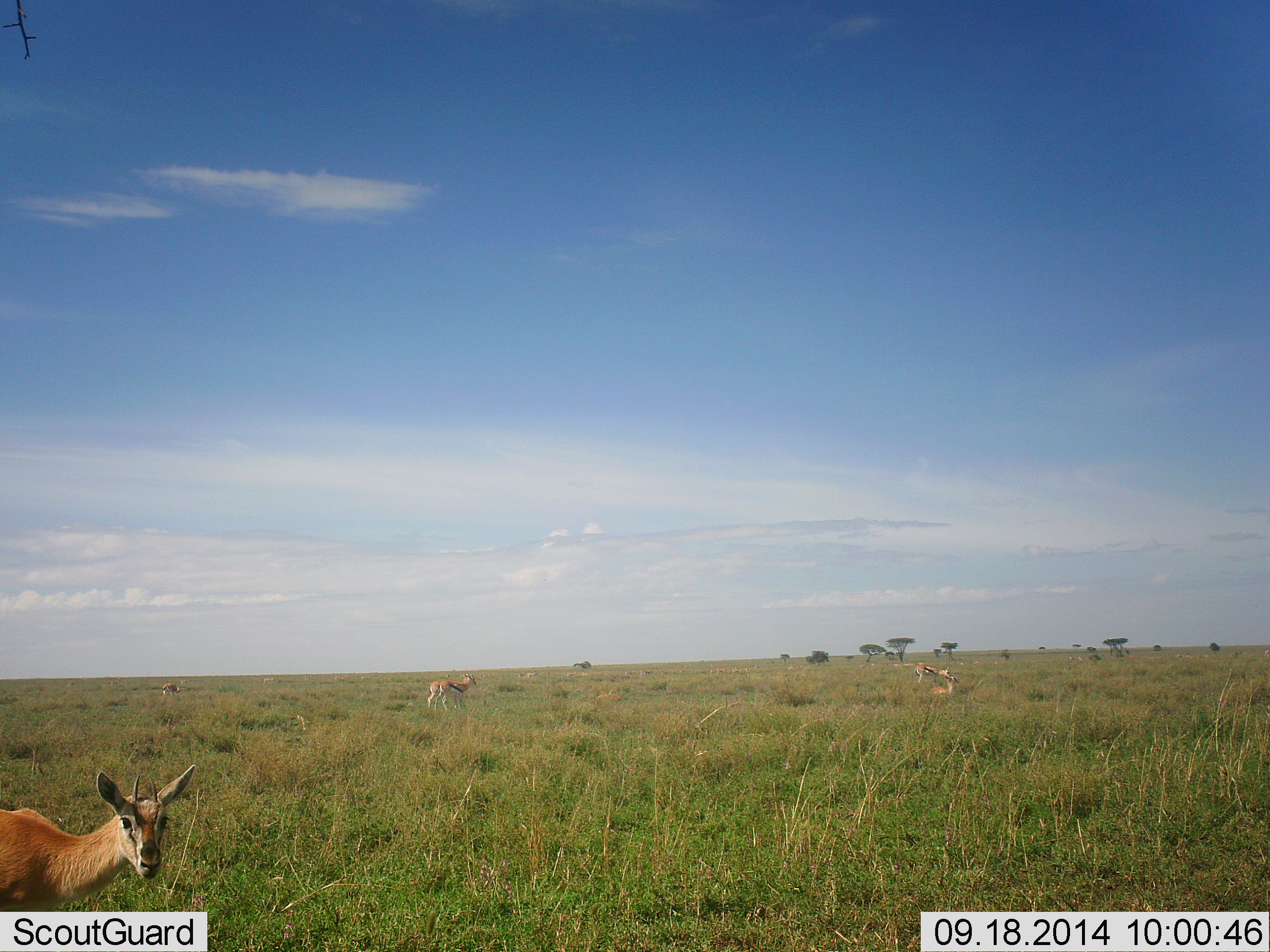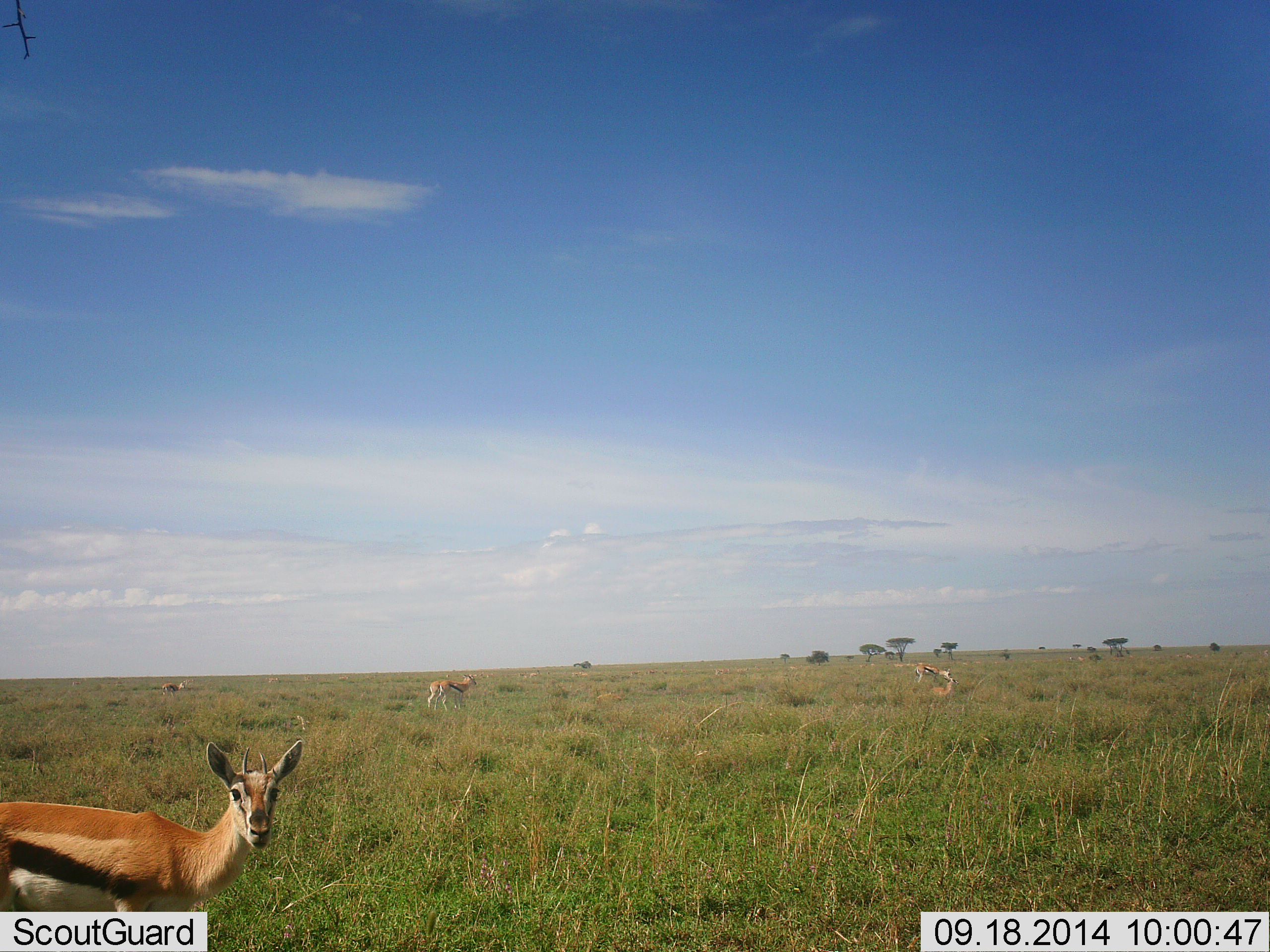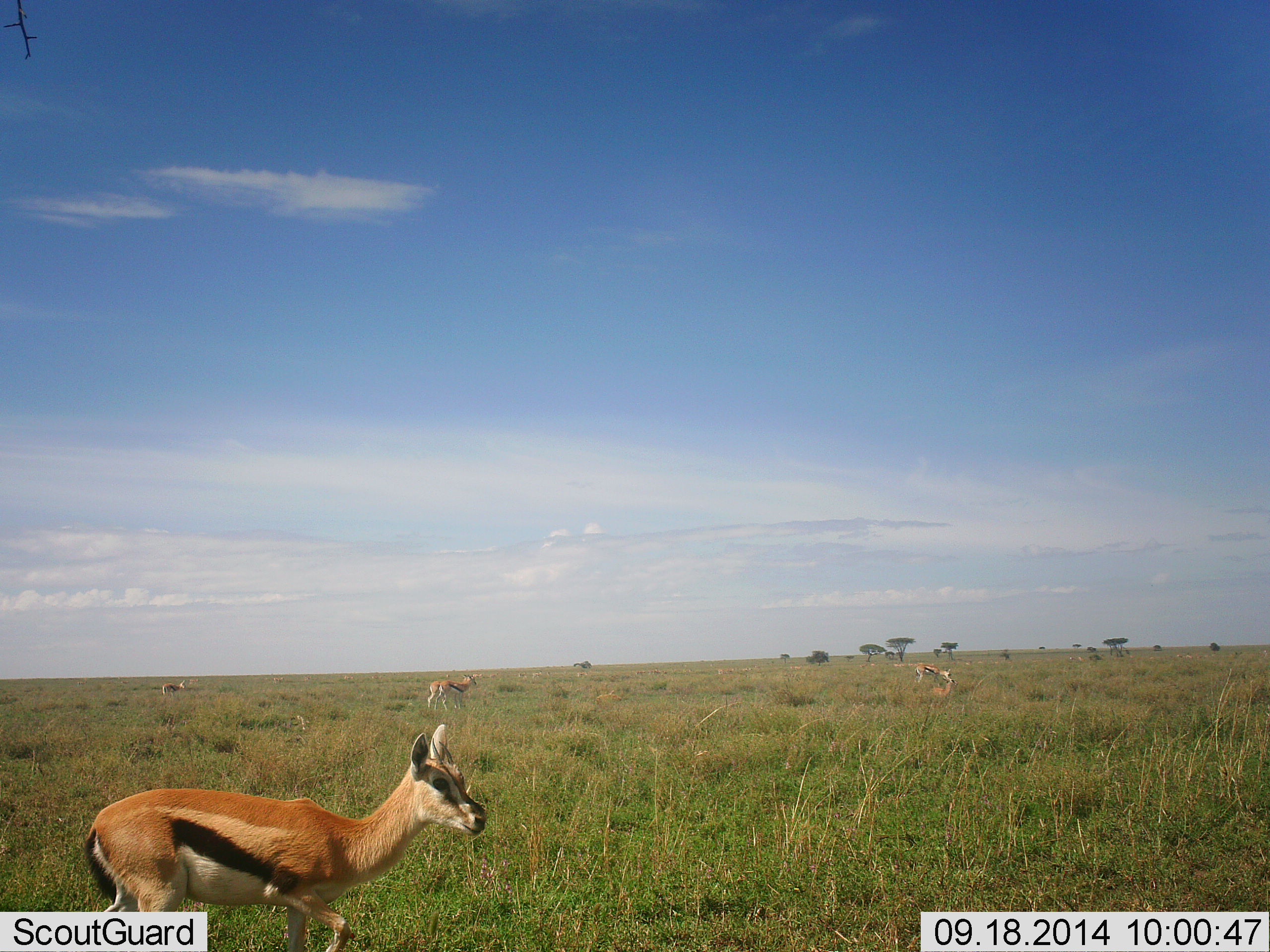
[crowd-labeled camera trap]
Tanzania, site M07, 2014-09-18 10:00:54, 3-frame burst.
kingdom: Animalia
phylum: Chordata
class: Mammalia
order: Artiodactyla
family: Bovidae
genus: Eudorcas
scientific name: Eudorcas thomsonii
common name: thomson's gazelle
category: gazellethomsons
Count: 5.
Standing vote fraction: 70%.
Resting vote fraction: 50%.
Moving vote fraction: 70%.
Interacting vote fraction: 20%.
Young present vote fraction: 0%.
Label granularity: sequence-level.